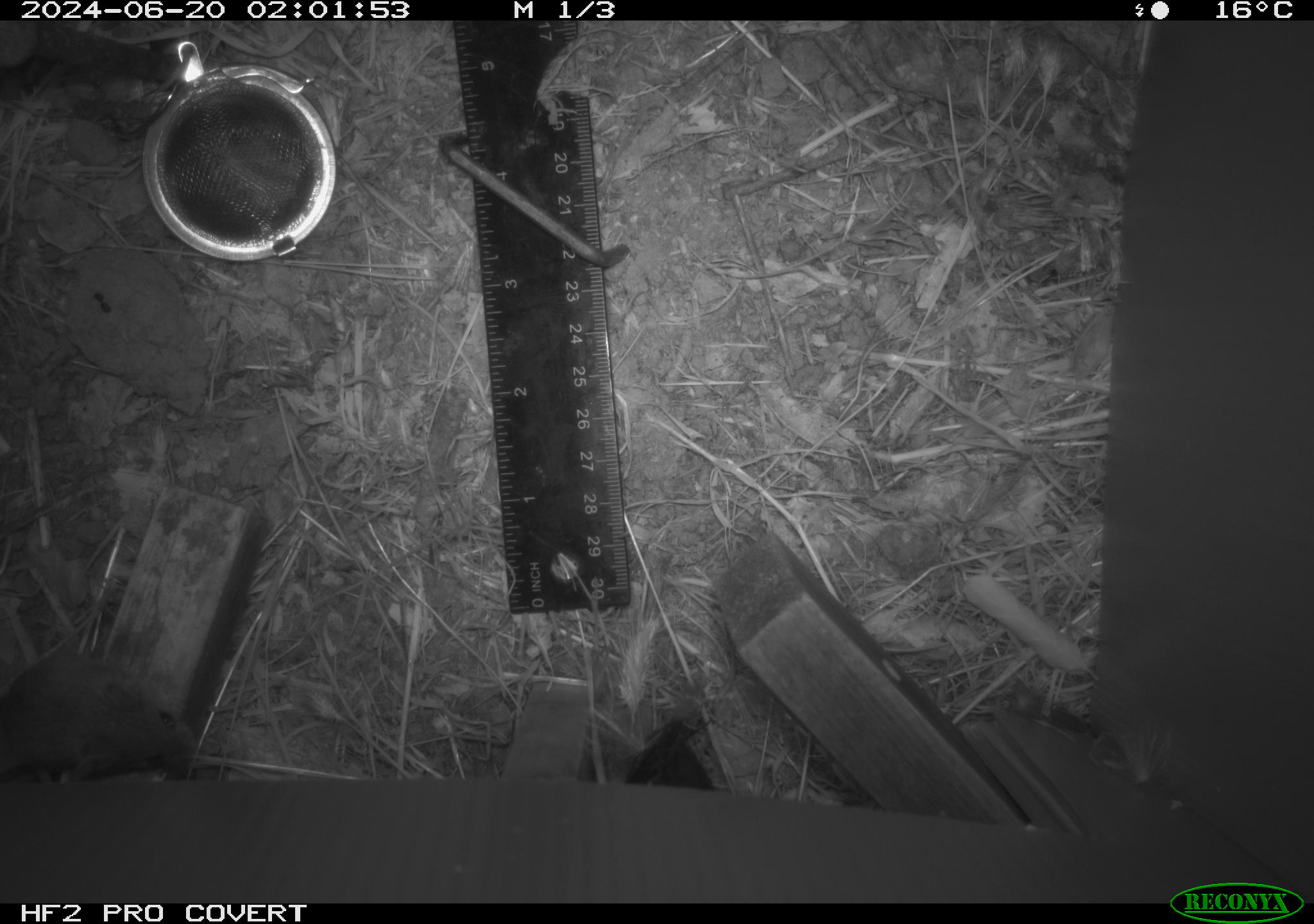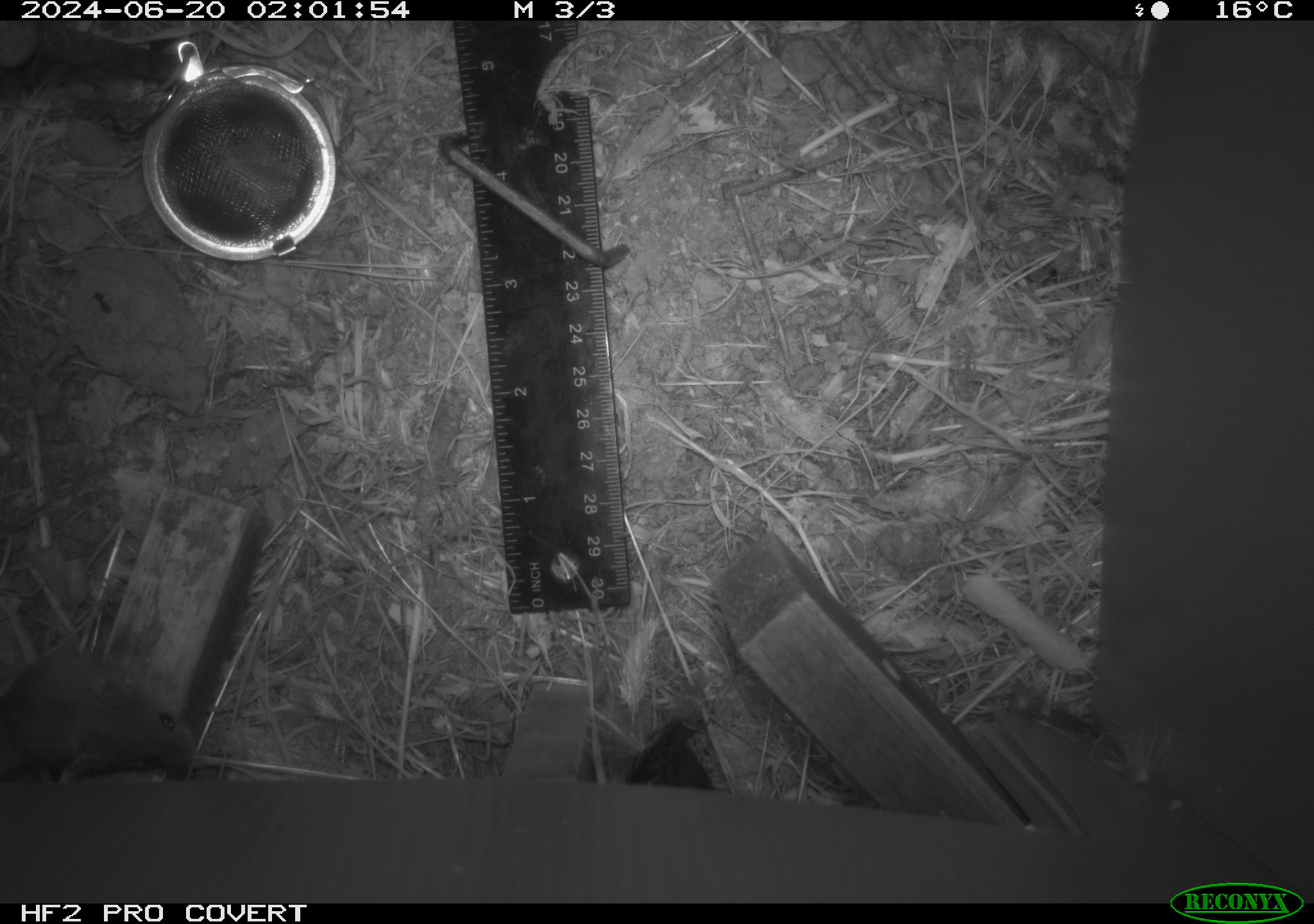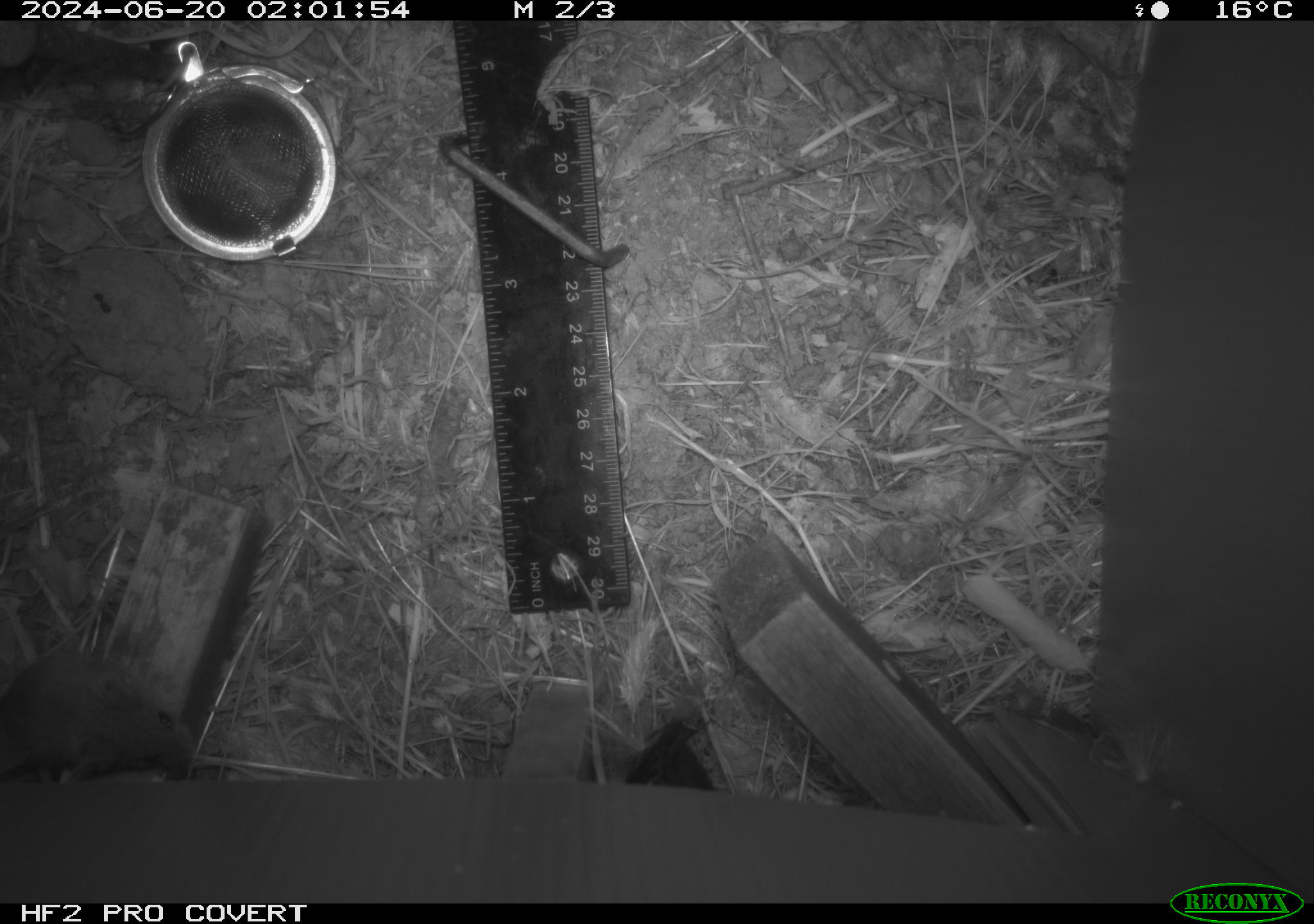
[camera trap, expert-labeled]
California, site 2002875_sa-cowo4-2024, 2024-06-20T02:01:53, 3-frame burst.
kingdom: Animalia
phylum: Chordata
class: Mammalia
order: Rodentia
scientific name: Rodentia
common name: mouse species